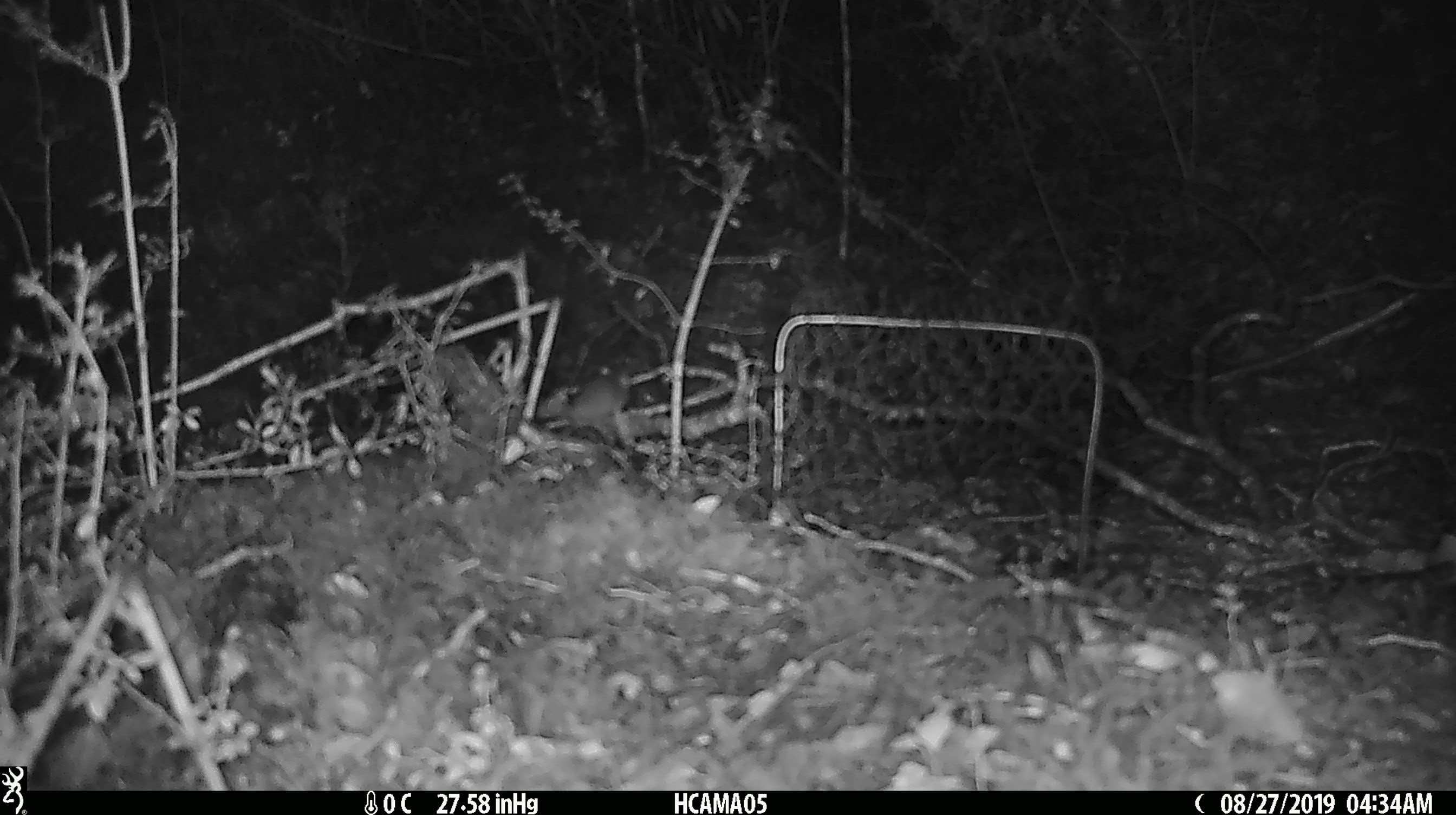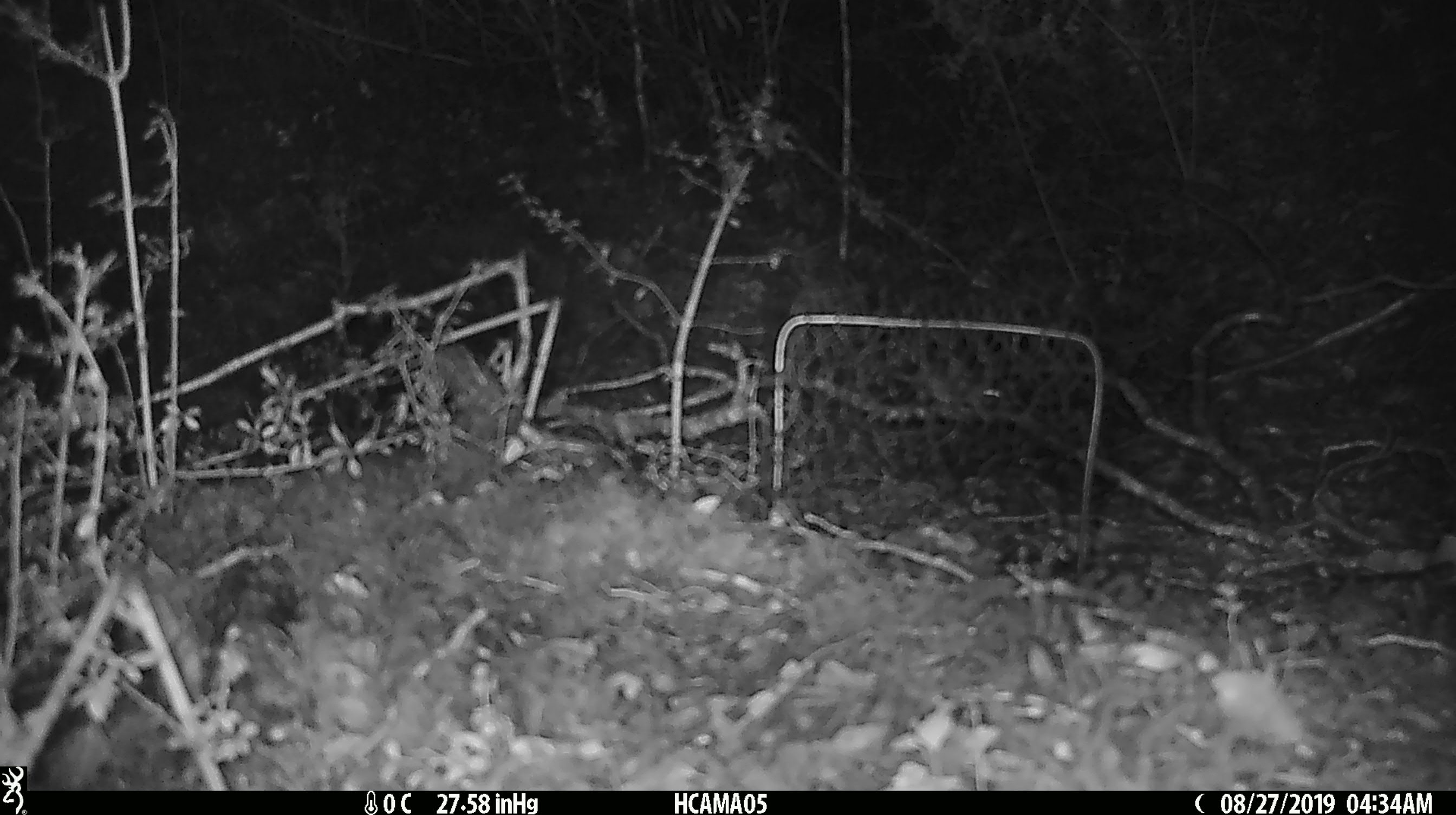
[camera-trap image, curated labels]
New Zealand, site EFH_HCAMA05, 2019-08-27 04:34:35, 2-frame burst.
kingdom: Animalia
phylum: Chordata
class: Mammalia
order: Rodentia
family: Muridae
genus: Mus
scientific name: Mus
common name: mouse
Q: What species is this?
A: Mouse (Mus).